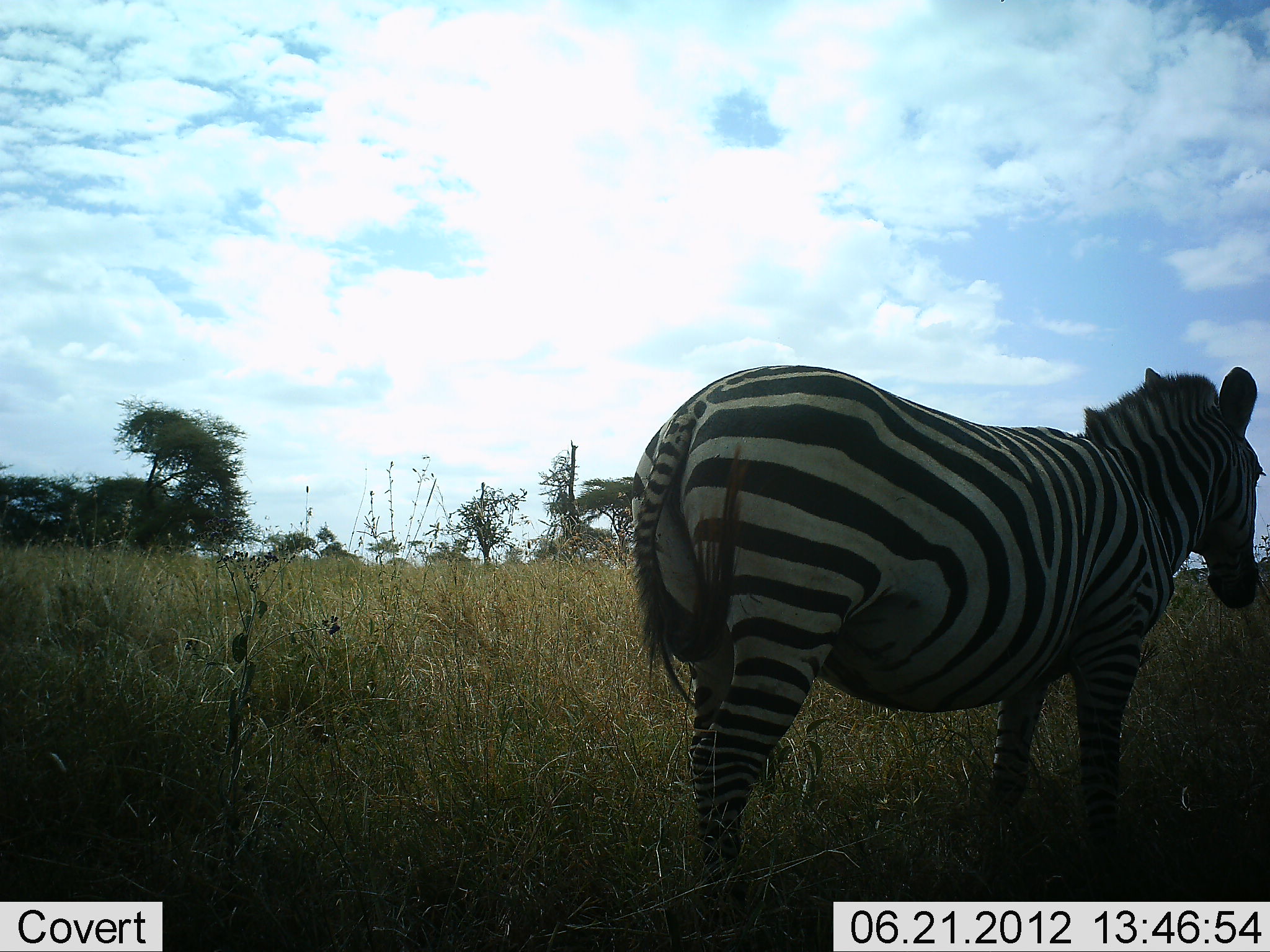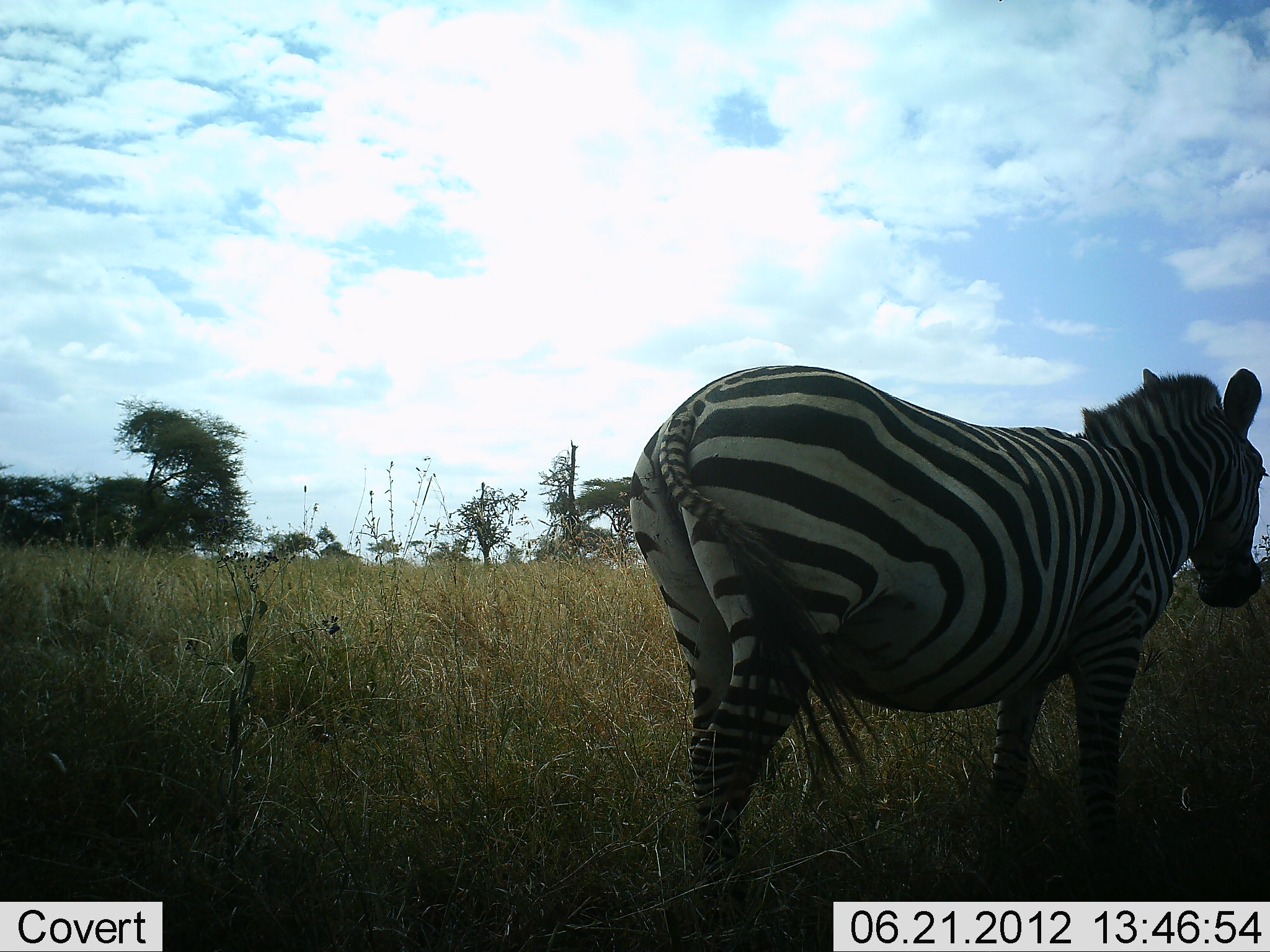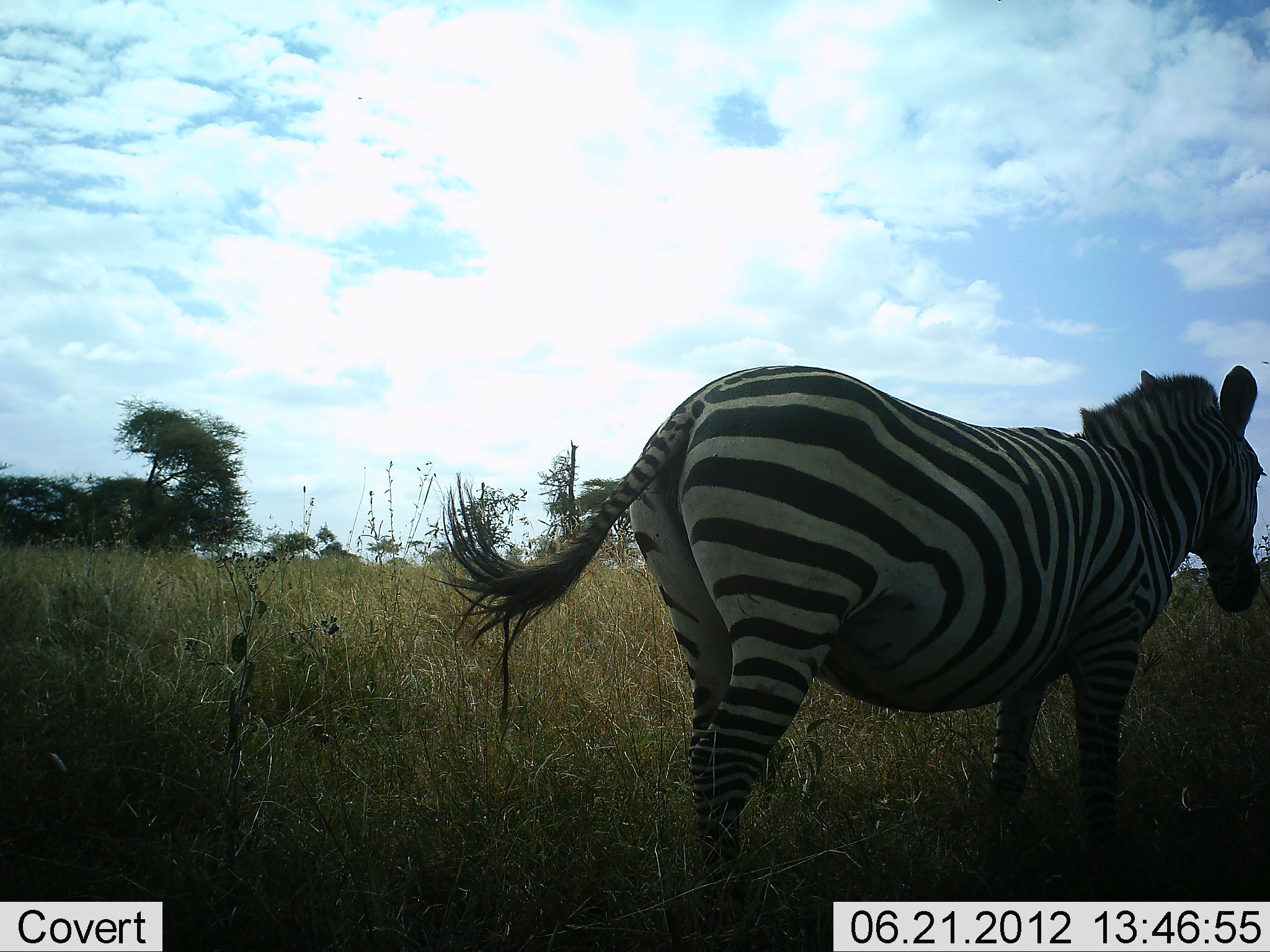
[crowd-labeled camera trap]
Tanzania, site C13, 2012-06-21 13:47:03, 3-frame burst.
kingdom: Animalia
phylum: Chordata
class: Mammalia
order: Perissodactyla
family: Equidae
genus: Equus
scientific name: Equus quagga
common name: plains zebra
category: zebra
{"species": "zebra (plains zebra) (Equus quagga)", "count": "1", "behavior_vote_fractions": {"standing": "90%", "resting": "0%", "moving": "10%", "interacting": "0%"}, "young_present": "0%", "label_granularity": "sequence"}